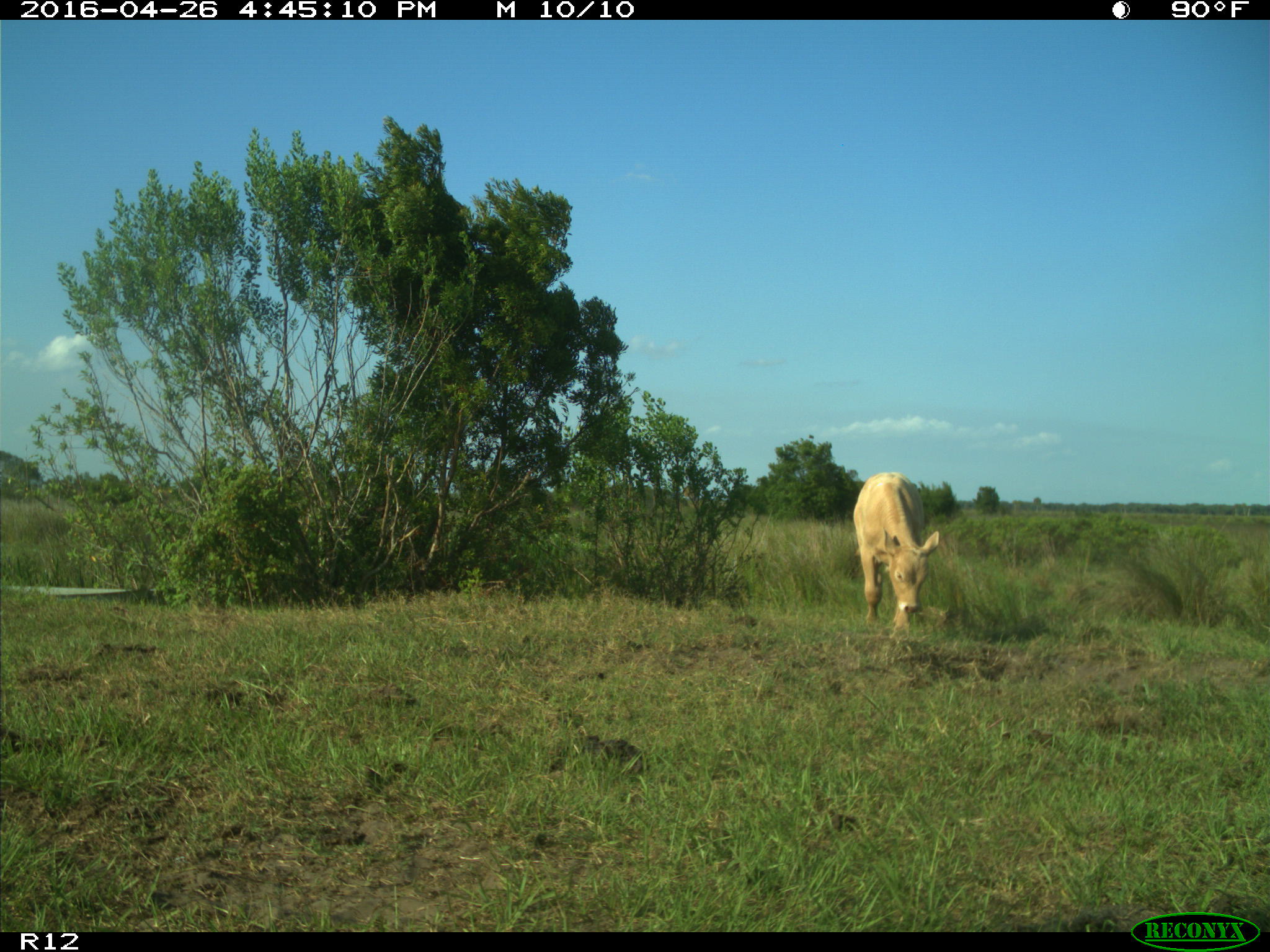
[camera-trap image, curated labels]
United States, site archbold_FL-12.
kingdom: Animalia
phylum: Chordata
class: Mammalia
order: Artiodactyla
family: Bovidae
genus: Bos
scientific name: Bos taurus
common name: domestic cow